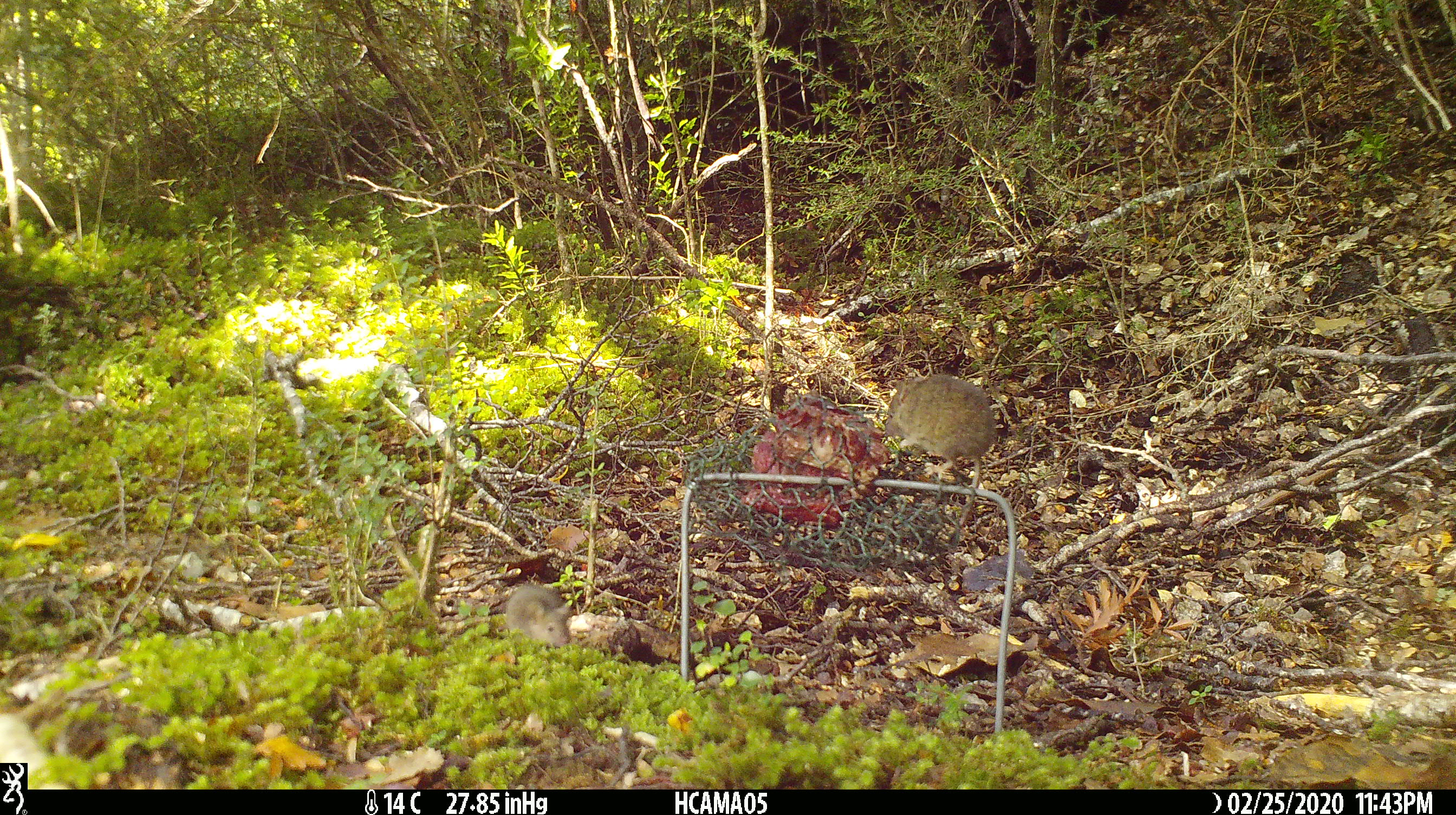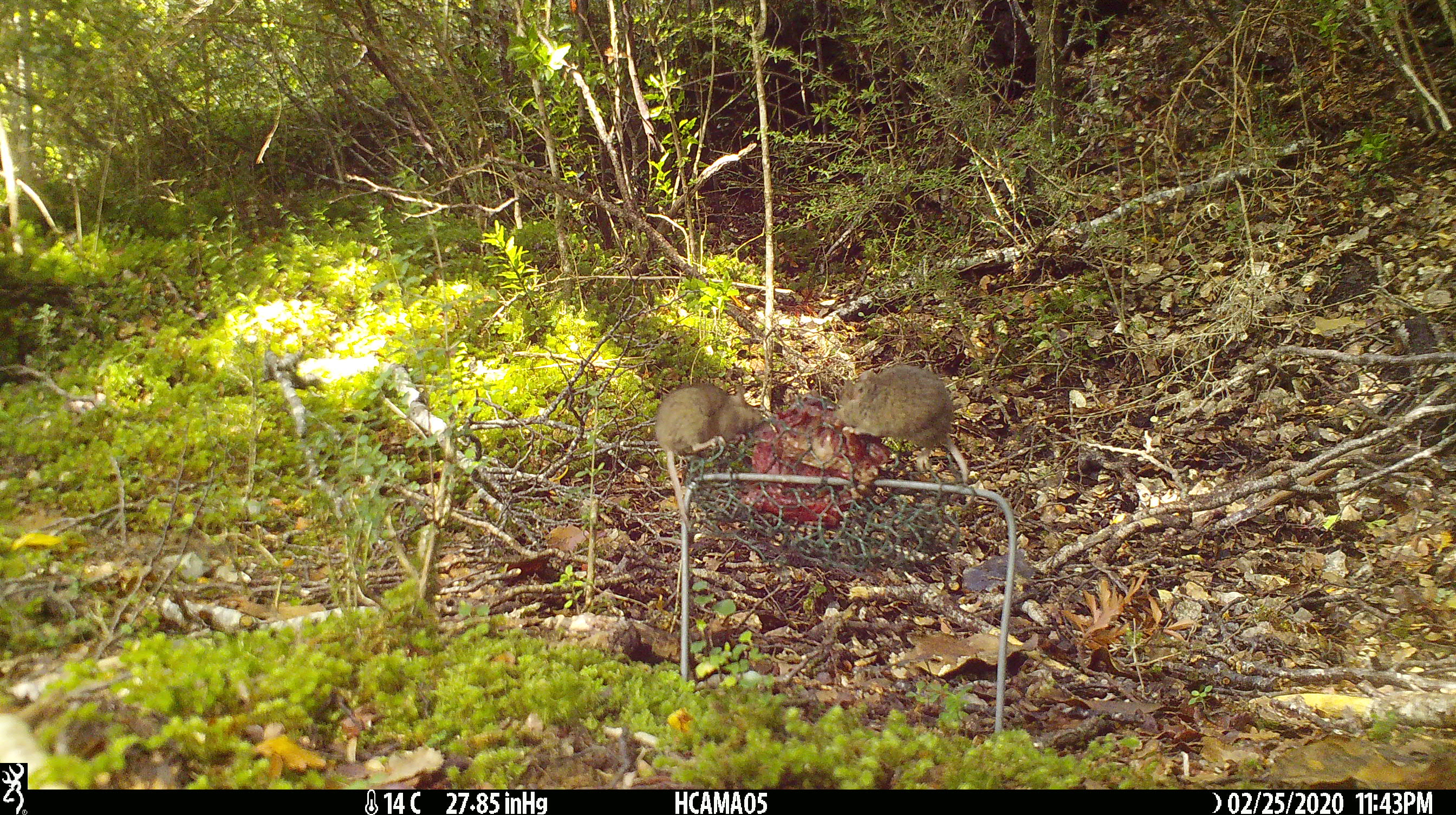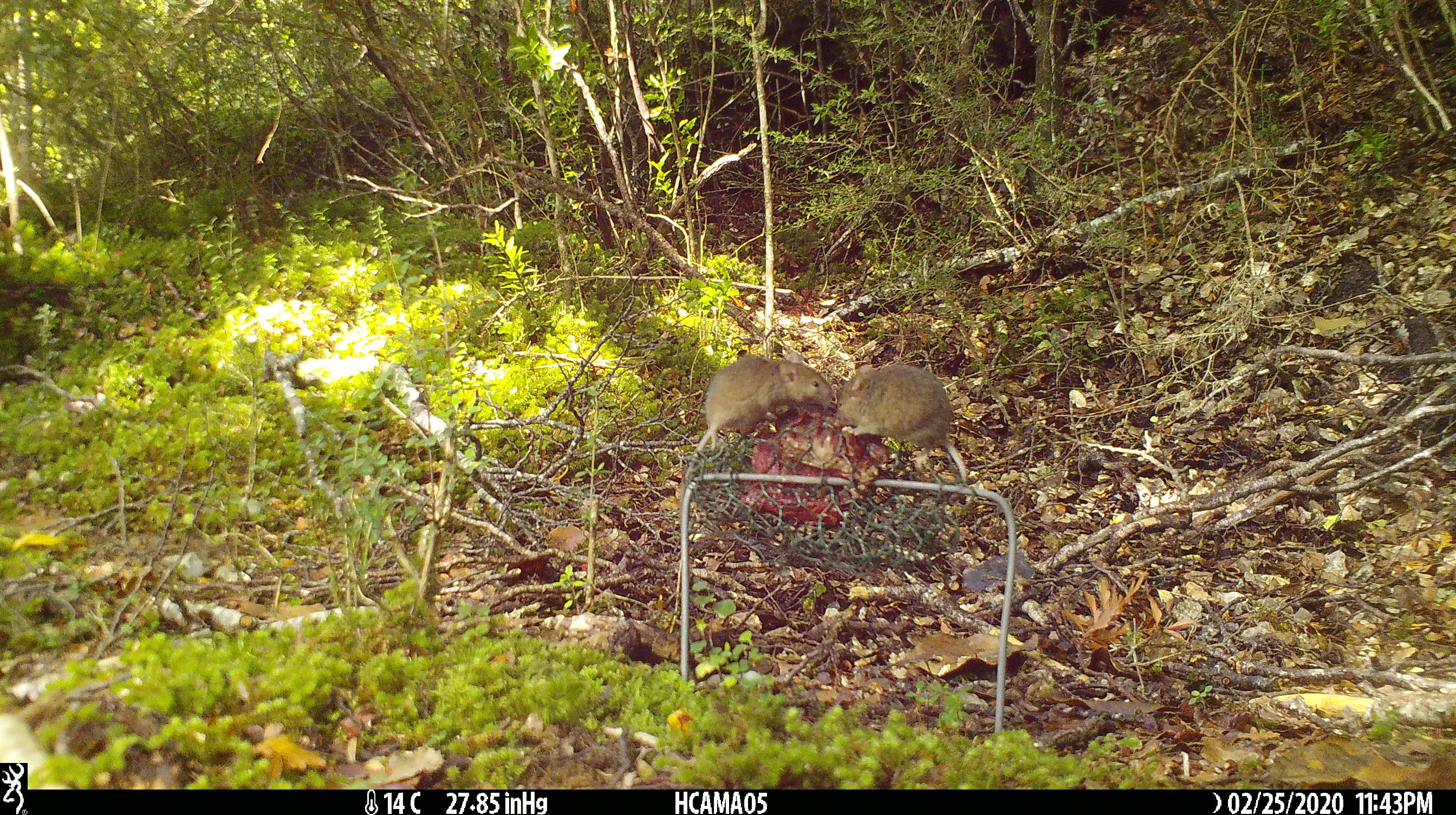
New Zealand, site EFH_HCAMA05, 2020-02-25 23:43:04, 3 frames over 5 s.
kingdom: Animalia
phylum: Chordata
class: Mammalia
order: Rodentia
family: Muridae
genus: Mus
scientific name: Mus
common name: mouse